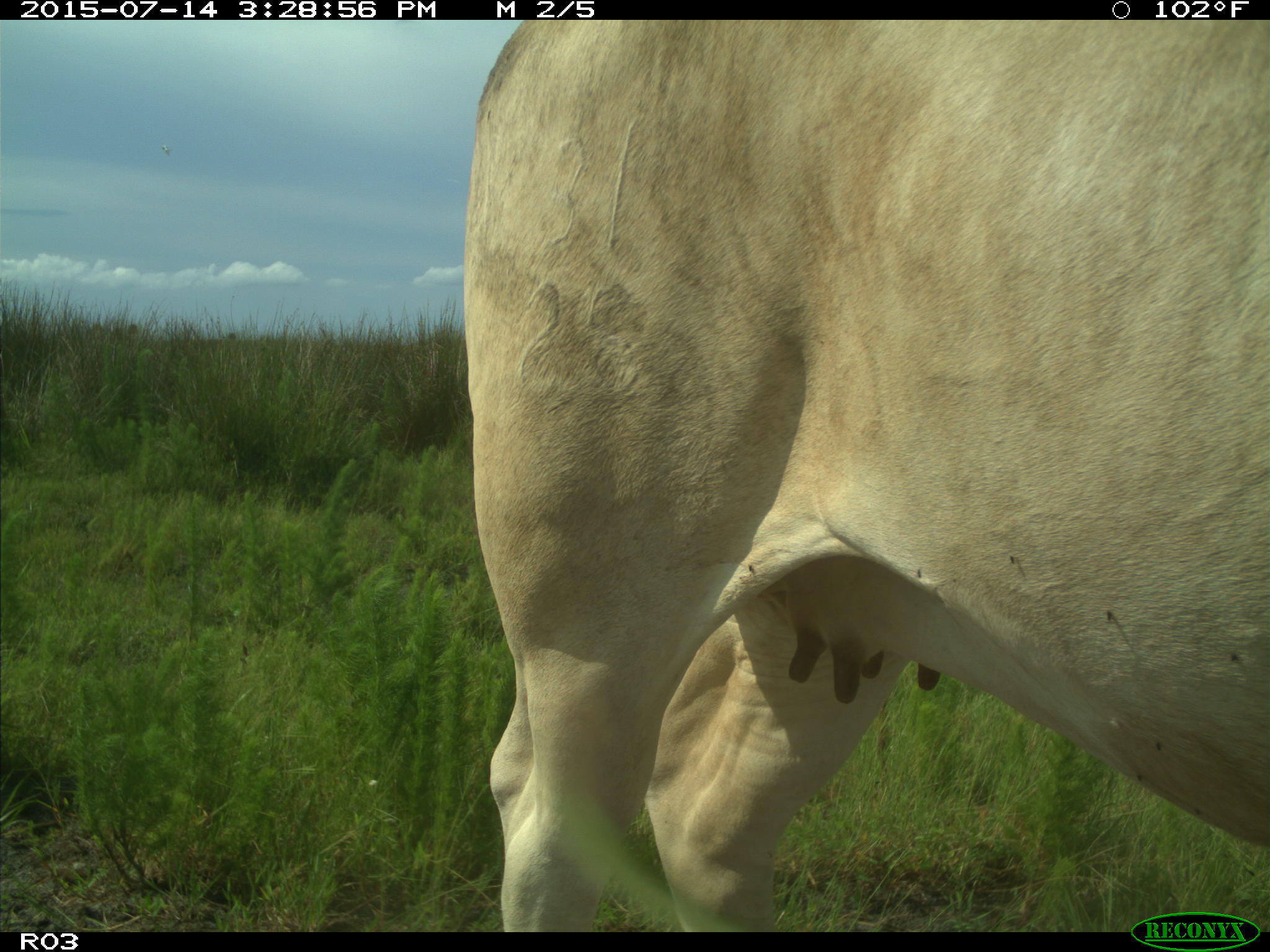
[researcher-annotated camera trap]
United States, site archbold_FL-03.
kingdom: Animalia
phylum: Chordata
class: Mammalia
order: Artiodactyla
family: Bovidae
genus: Bos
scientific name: Bos taurus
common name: domestic cow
Bos taurus (domestic cow).